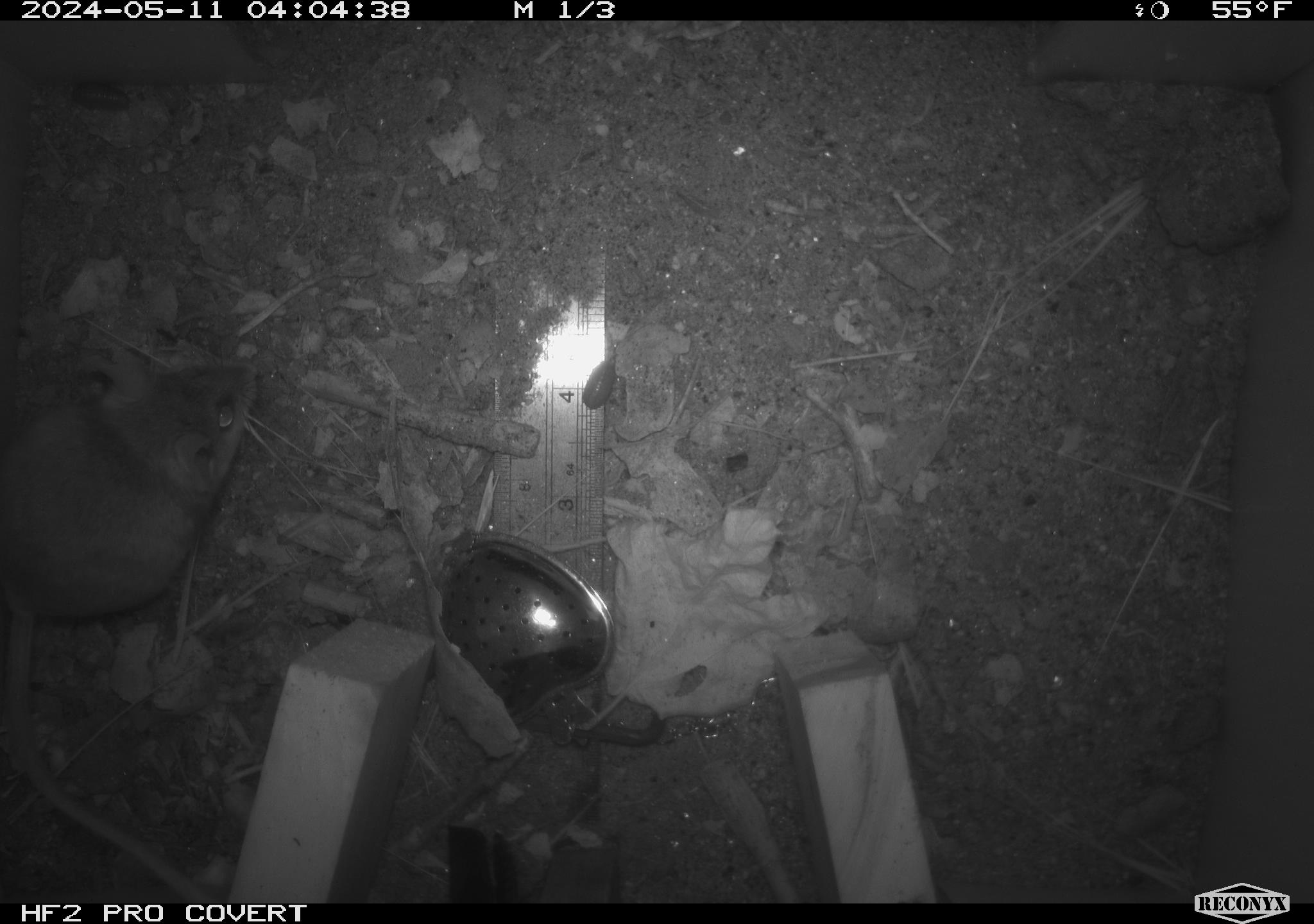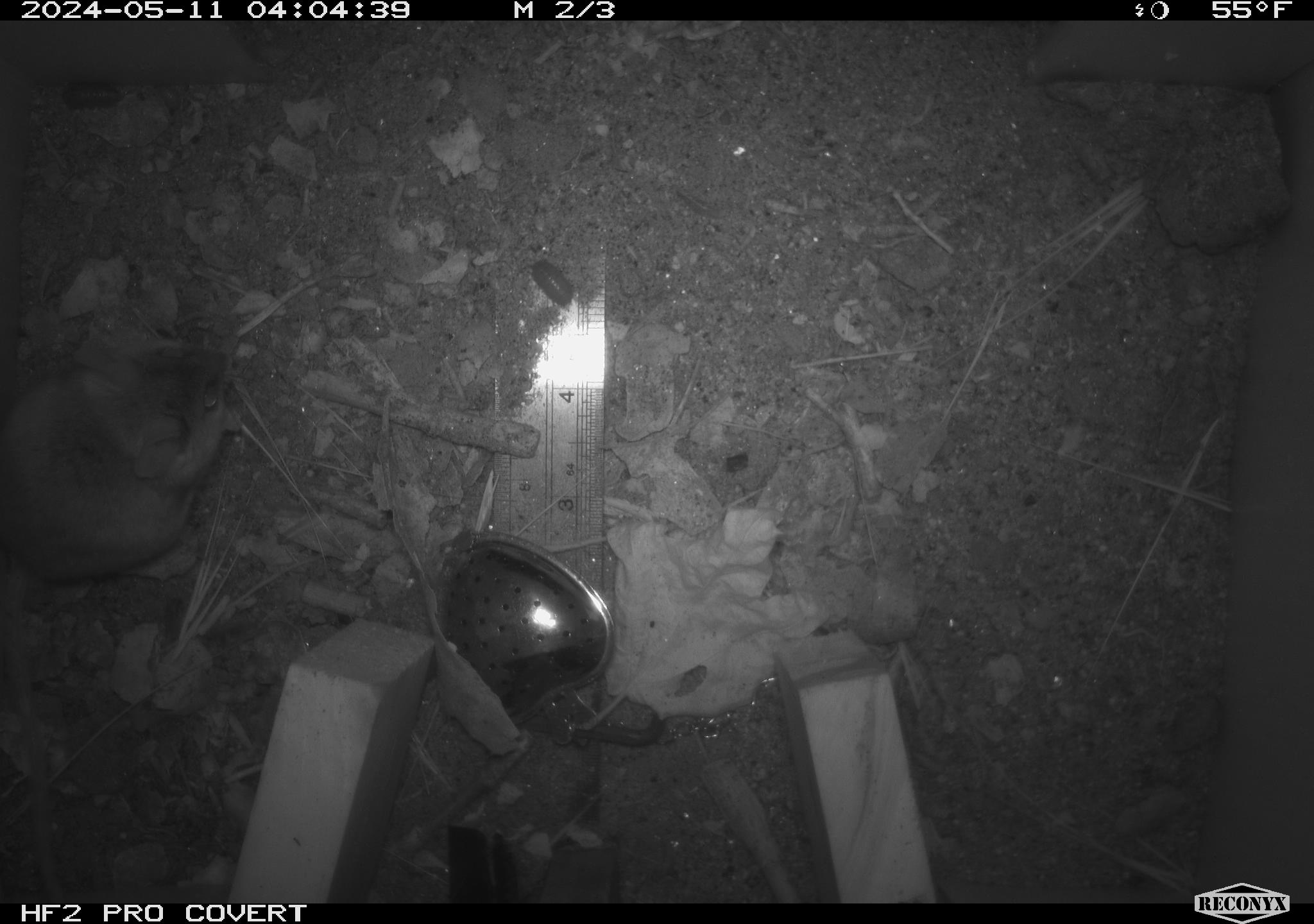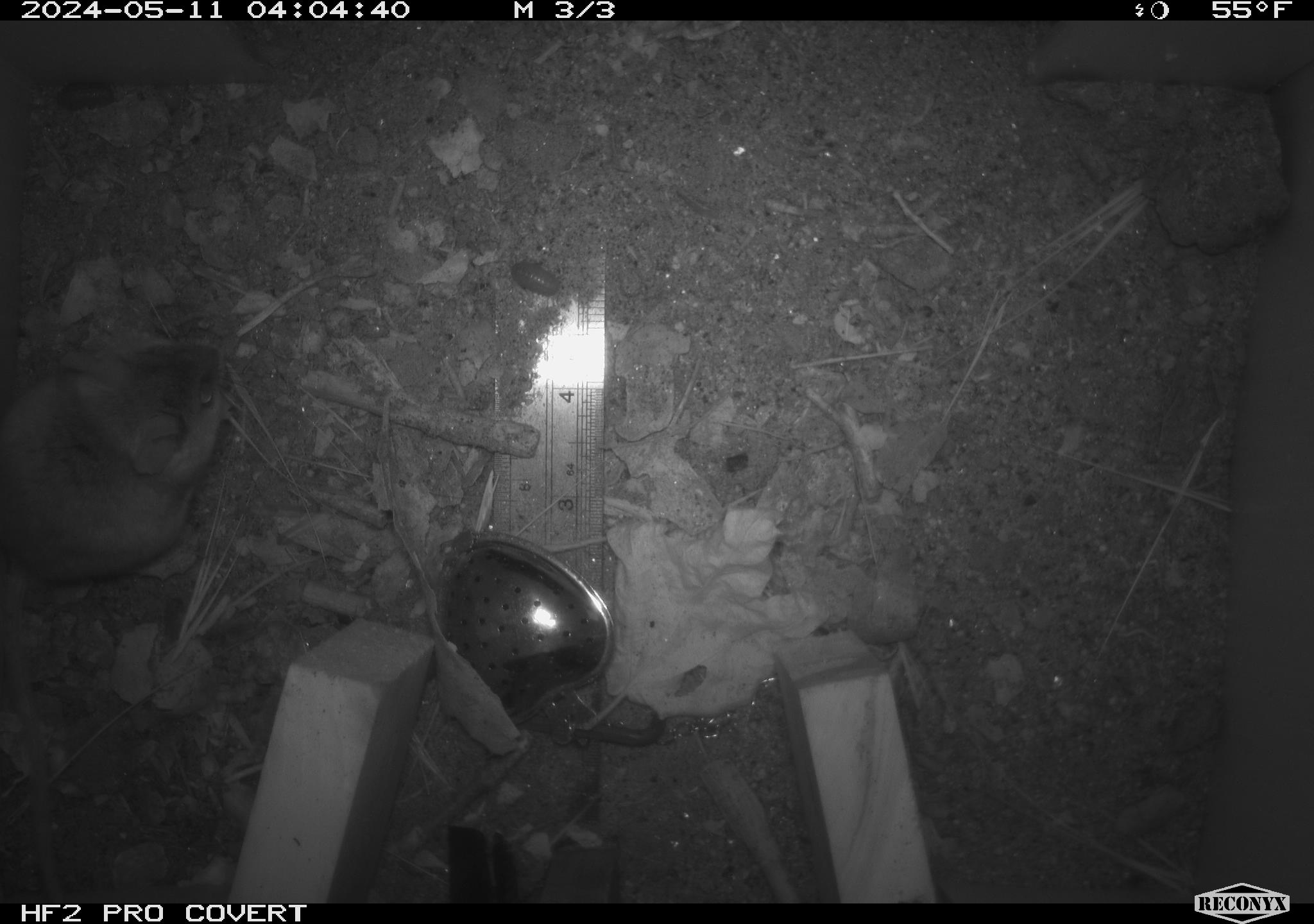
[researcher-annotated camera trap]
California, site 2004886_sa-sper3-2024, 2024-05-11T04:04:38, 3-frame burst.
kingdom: Animalia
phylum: Arthropoda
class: Malacostraca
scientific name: Malacostraca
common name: amphipods, crabs, isopods, krill, lobsters and shrimps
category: malacostracan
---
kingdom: Animalia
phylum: Chordata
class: Mammalia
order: Rodentia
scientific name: Rodentia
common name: mouse species